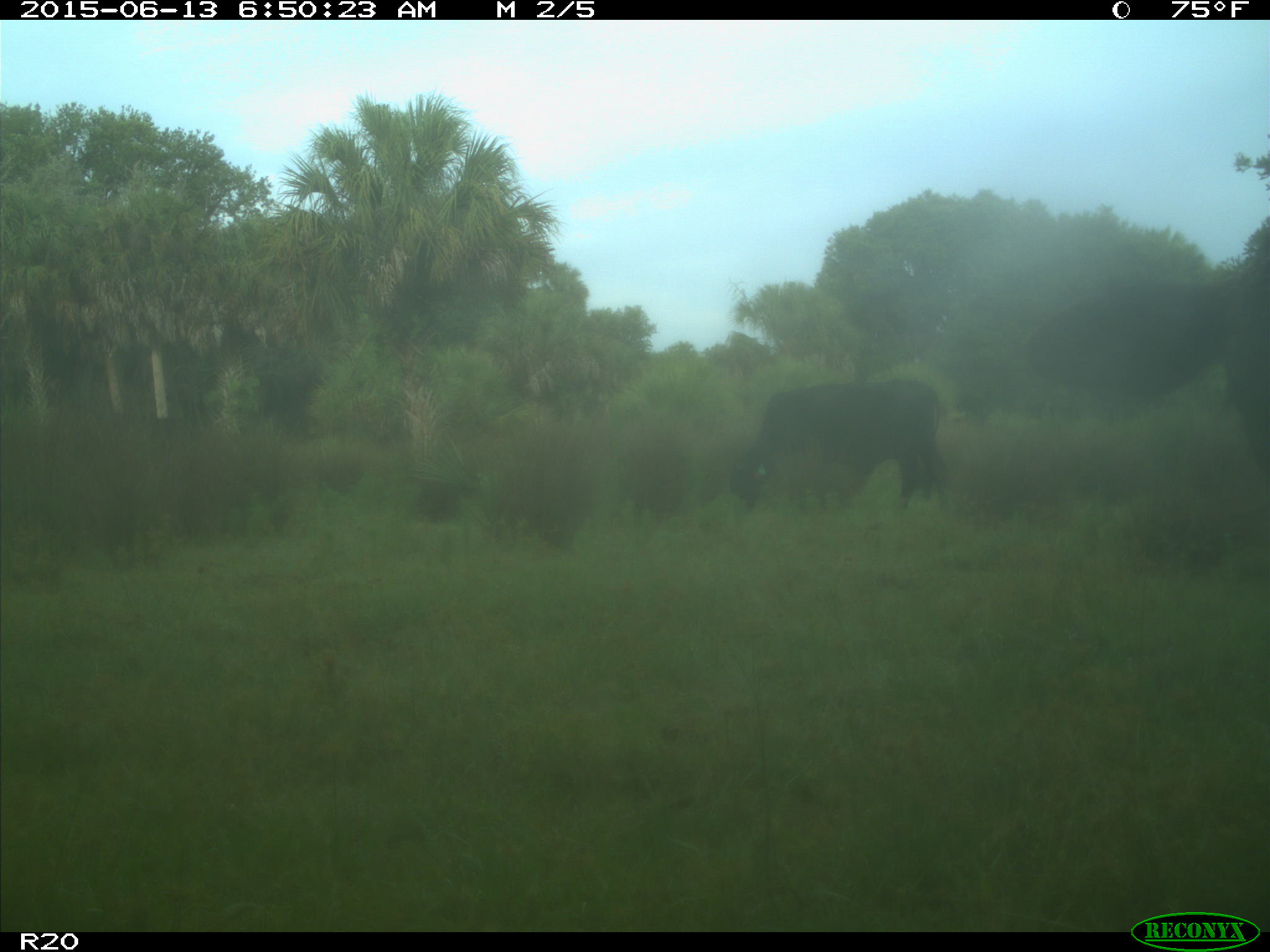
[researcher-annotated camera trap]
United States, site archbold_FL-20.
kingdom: Animalia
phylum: Chordata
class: Mammalia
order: Artiodactyla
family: Bovidae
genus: Bos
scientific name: Bos taurus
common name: domestic cow